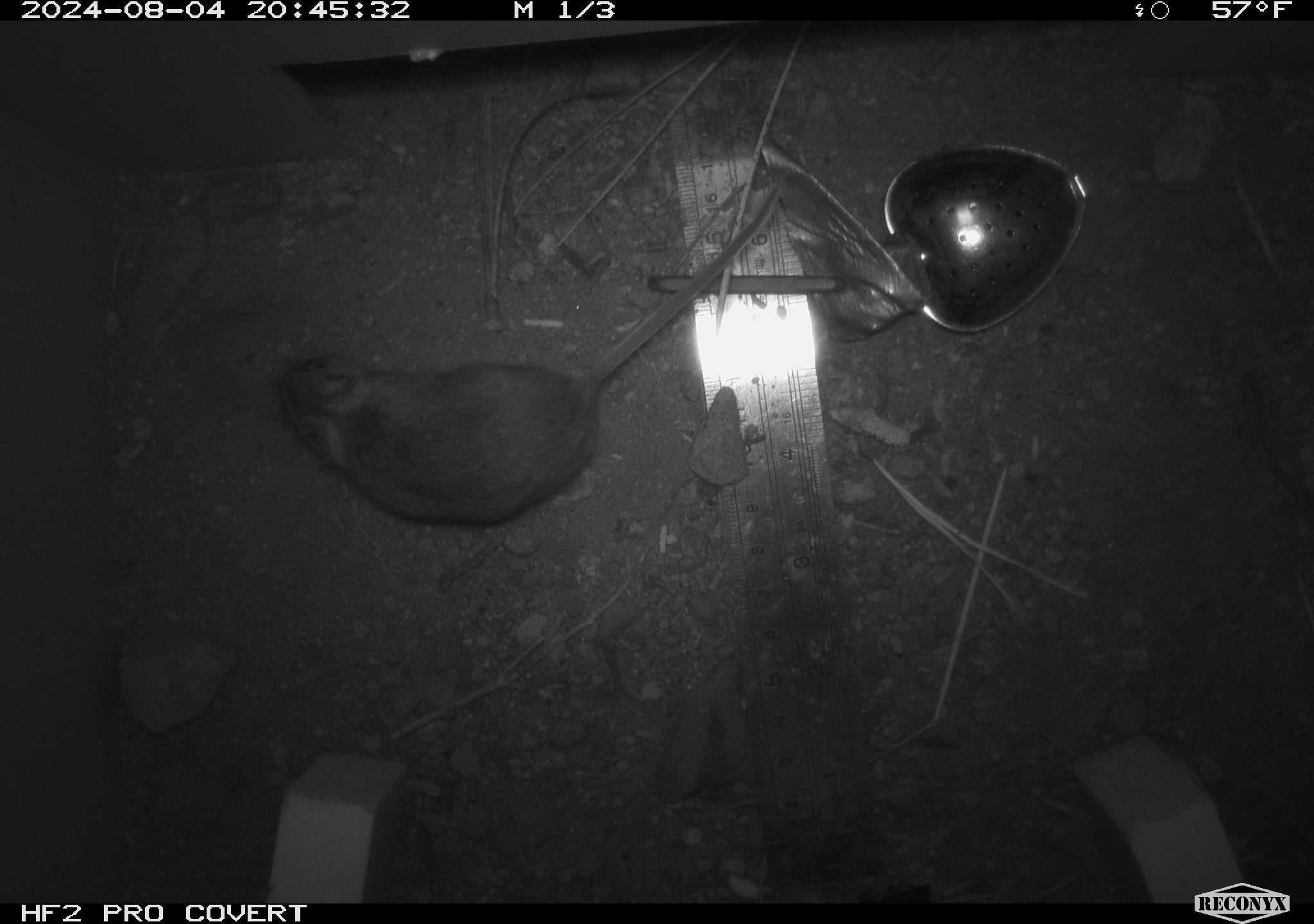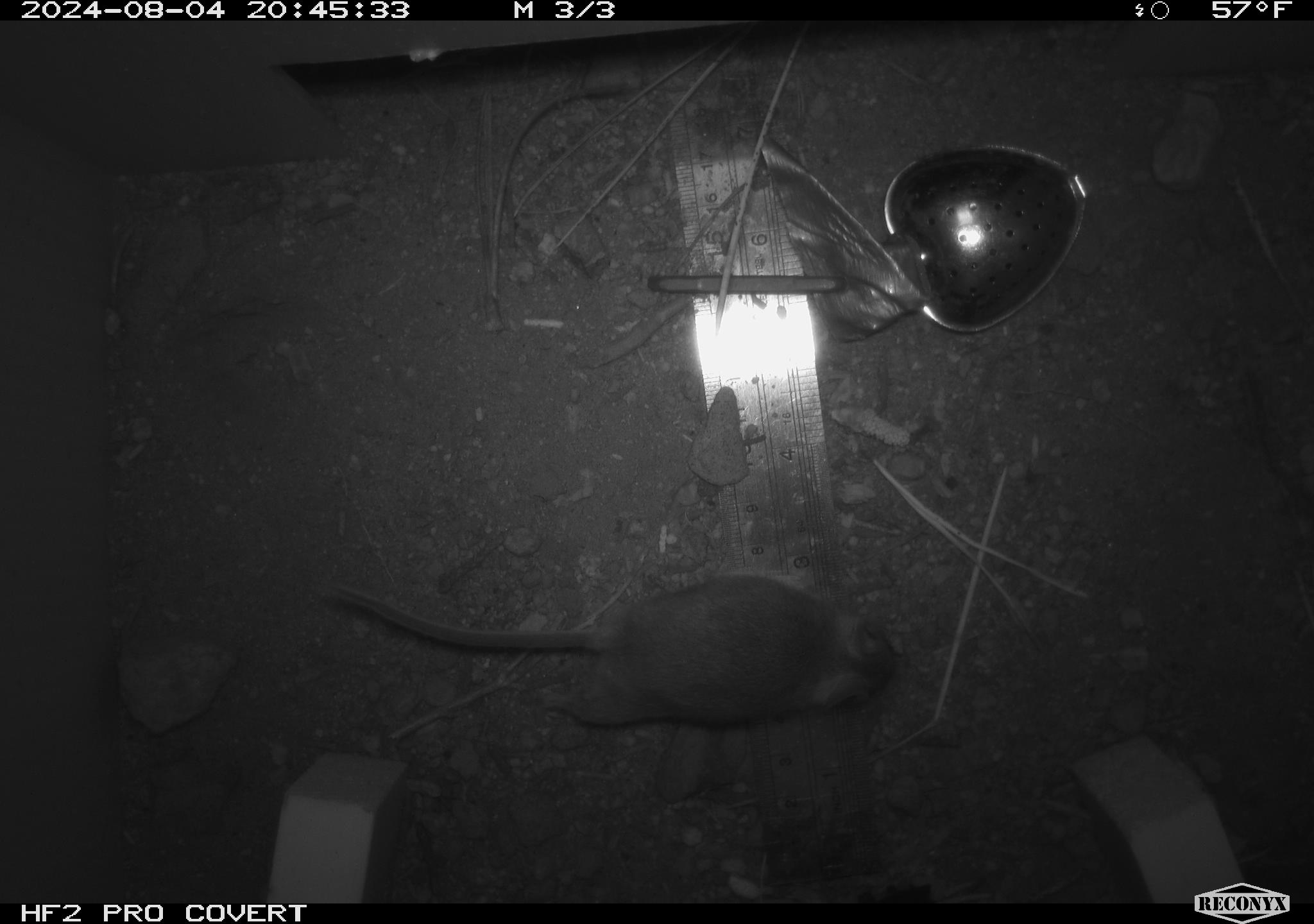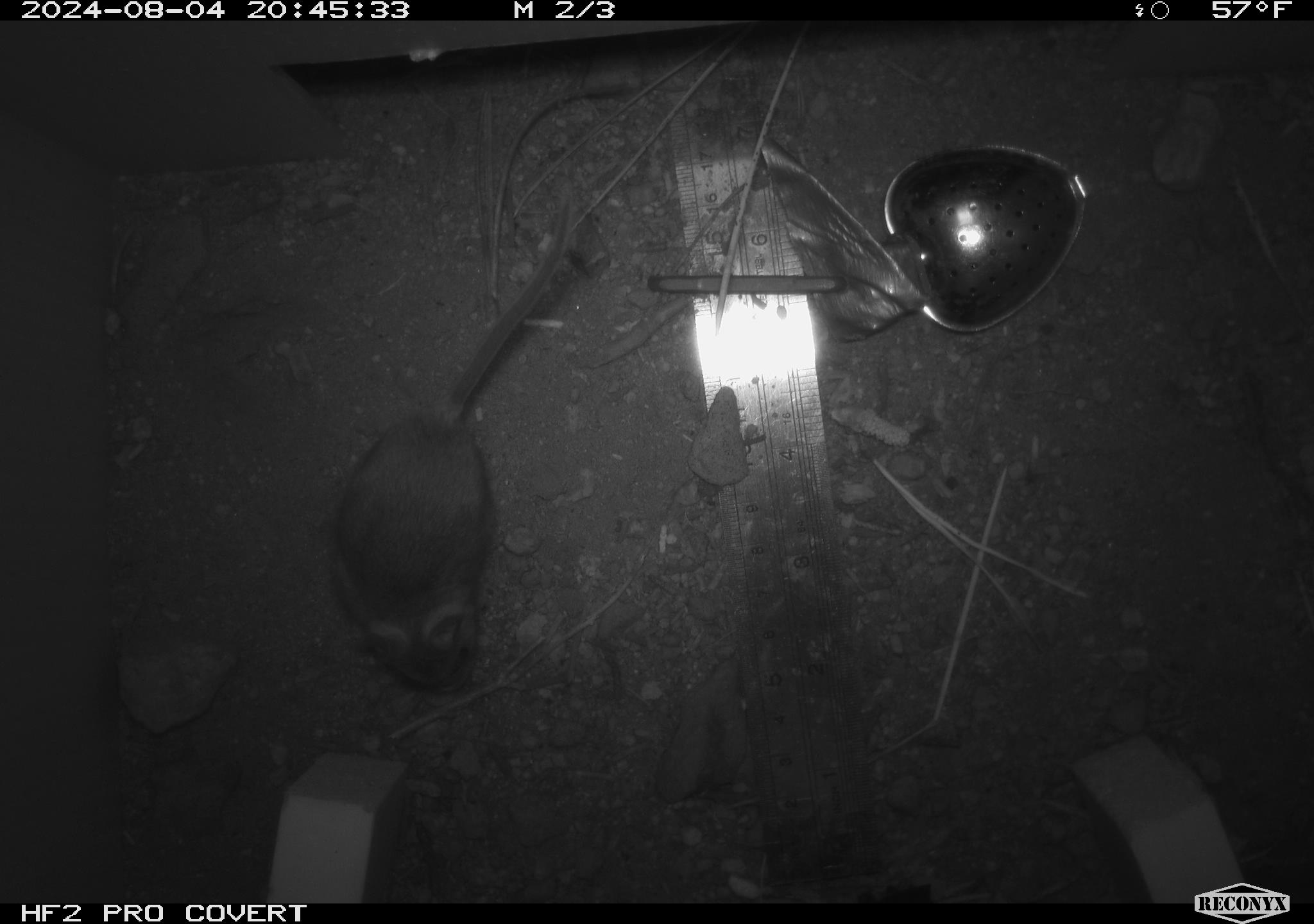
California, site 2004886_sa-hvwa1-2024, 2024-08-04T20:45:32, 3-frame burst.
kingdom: Animalia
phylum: Chordata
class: Mammalia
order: Rodentia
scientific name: Rodentia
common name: mouse species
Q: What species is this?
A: Mouse species (Rodentia).